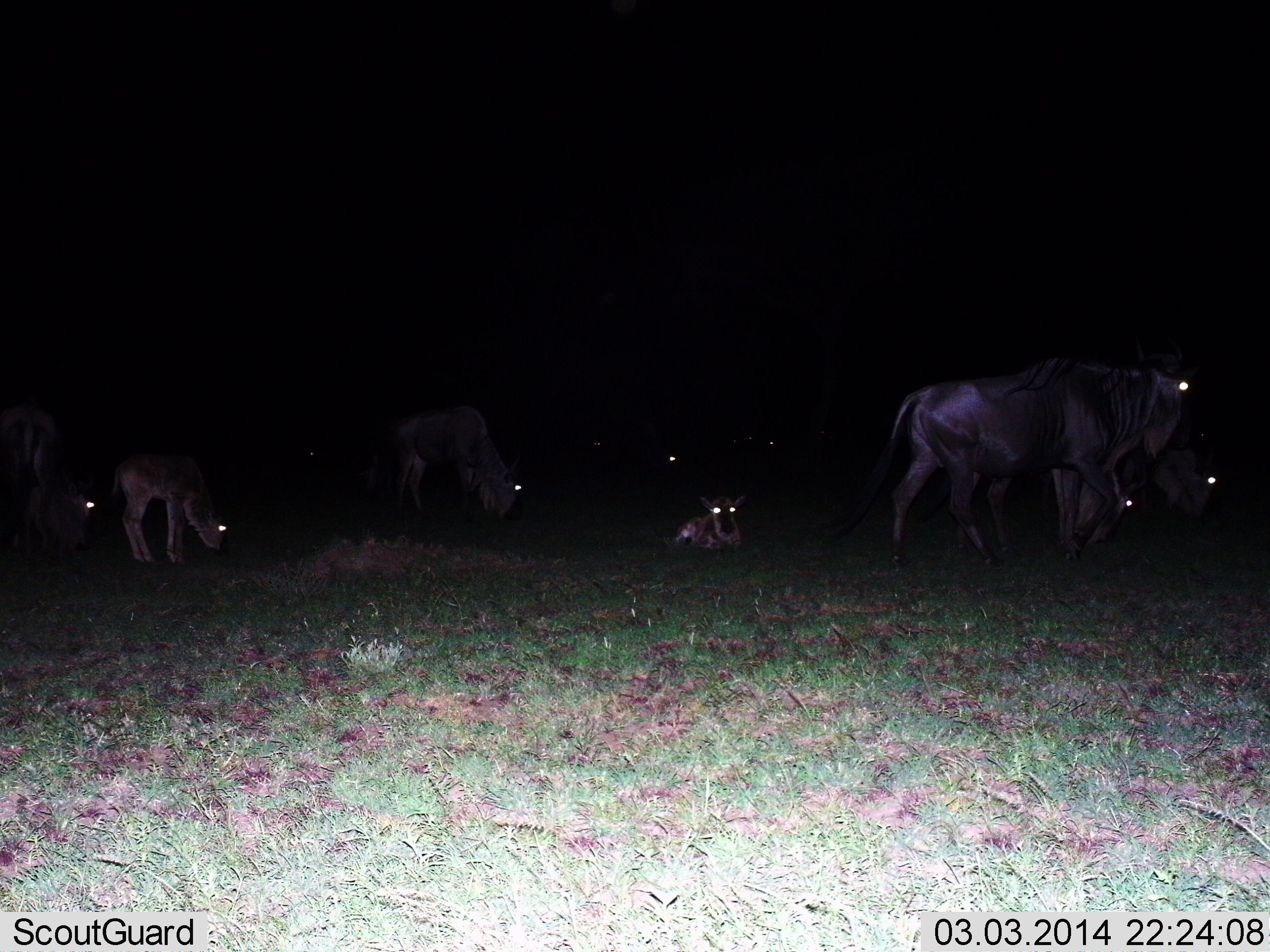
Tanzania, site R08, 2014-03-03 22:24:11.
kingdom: Animalia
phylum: Chordata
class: Mammalia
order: Artiodactyla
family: Bovidae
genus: Connochaetes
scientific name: Connochaetes taurinus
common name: blue wildebeest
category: wildebeest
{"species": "wildebeest (blue wildebeest) (Connochaetes taurinus)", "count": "9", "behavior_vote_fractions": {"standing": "70%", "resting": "90%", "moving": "30%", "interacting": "0%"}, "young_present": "80%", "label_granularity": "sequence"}